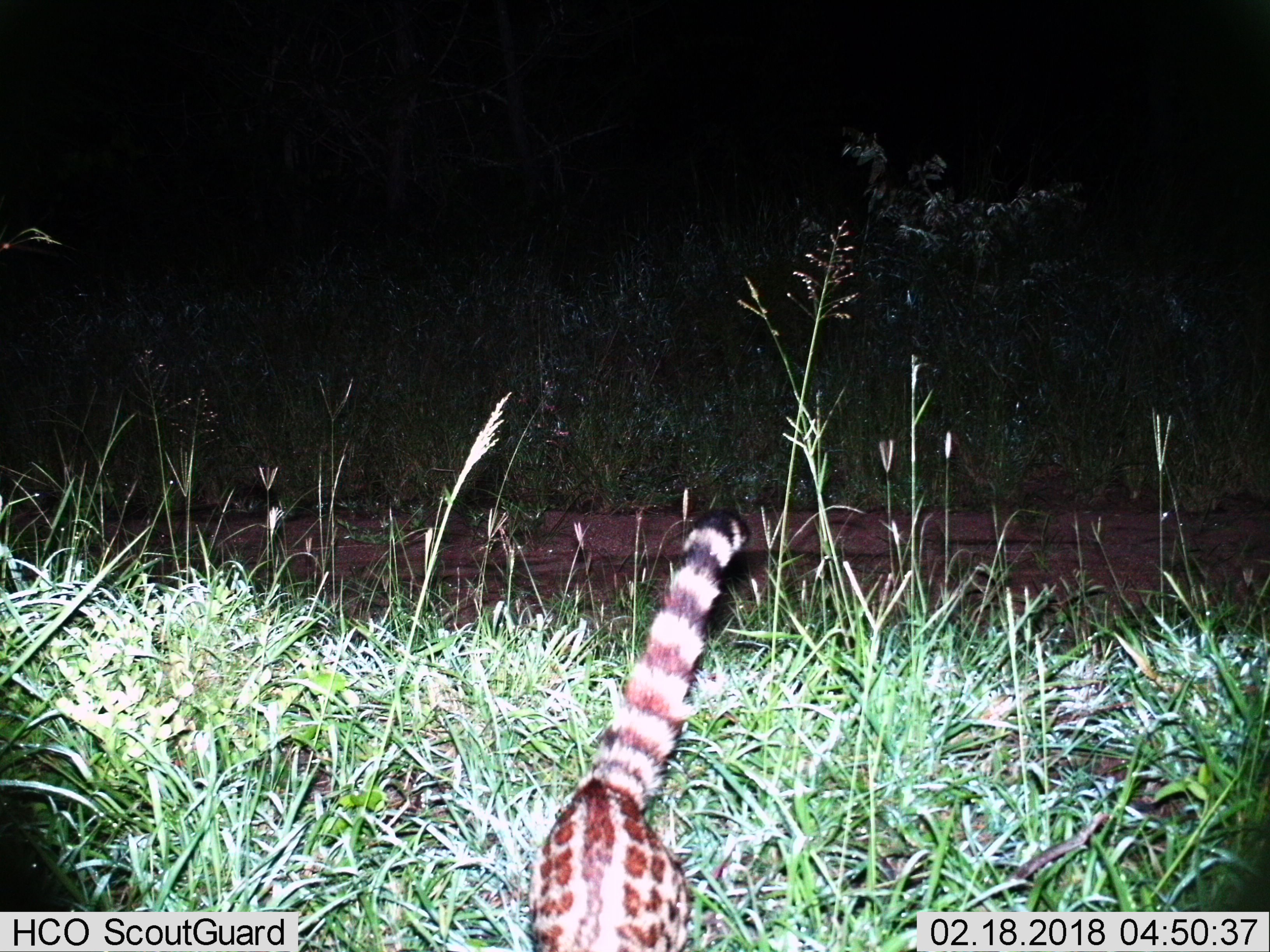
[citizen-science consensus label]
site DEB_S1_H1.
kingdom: Animalia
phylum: Chordata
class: Mammalia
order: Carnivora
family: Viverridae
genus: Genetta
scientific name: Genetta genetta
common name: small-spotted genet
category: genetcommonsmallspotted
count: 1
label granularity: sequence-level